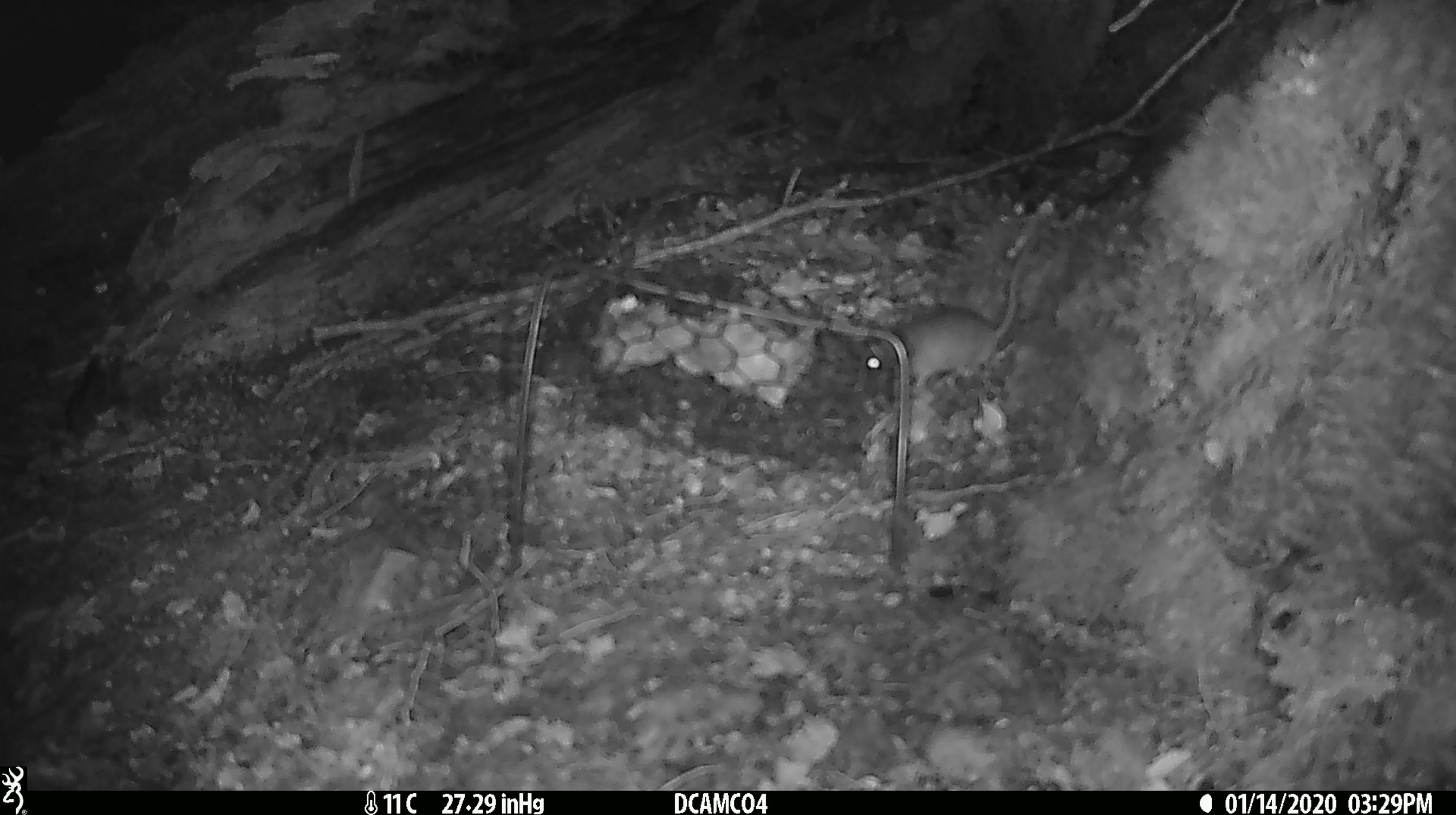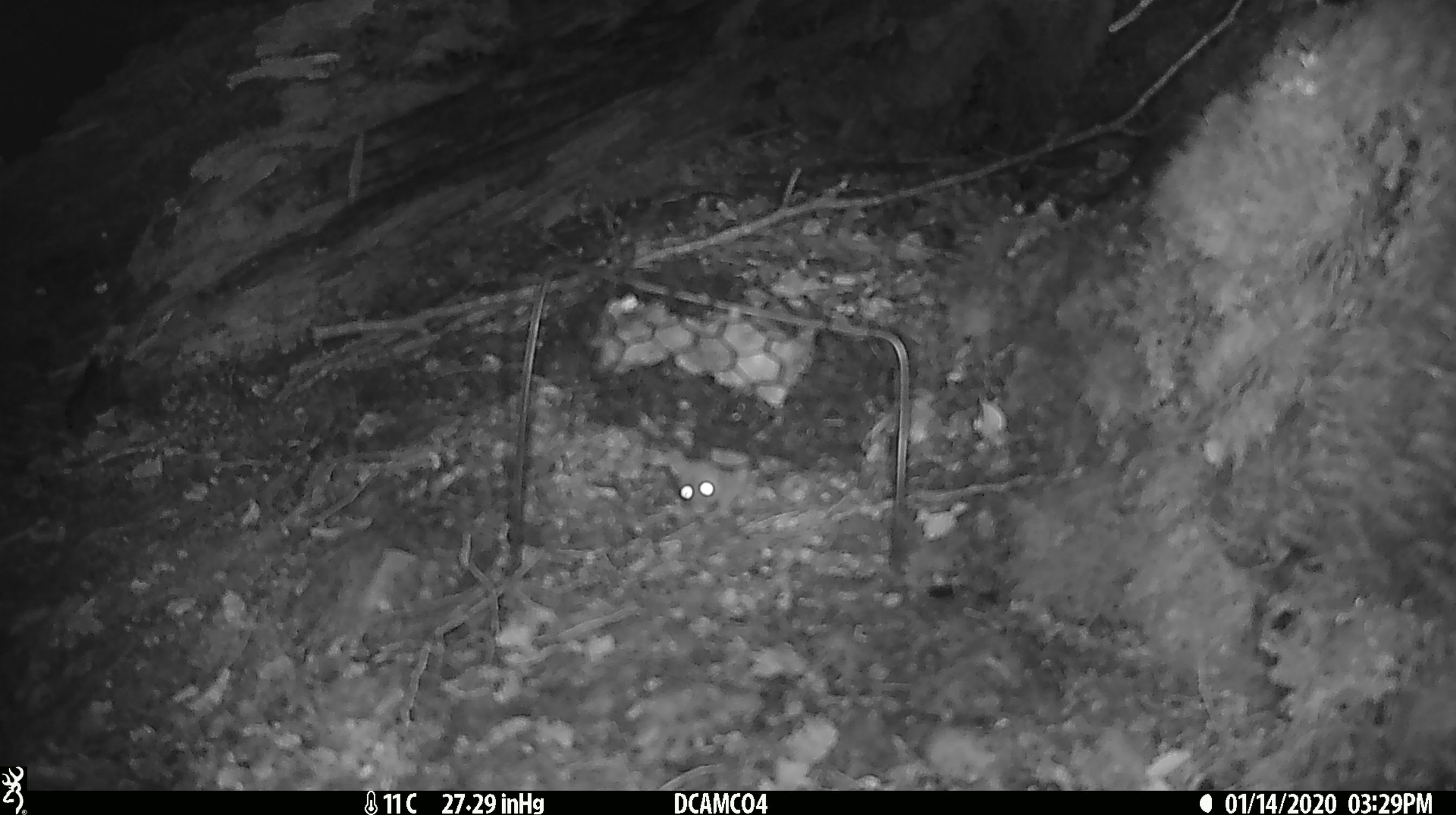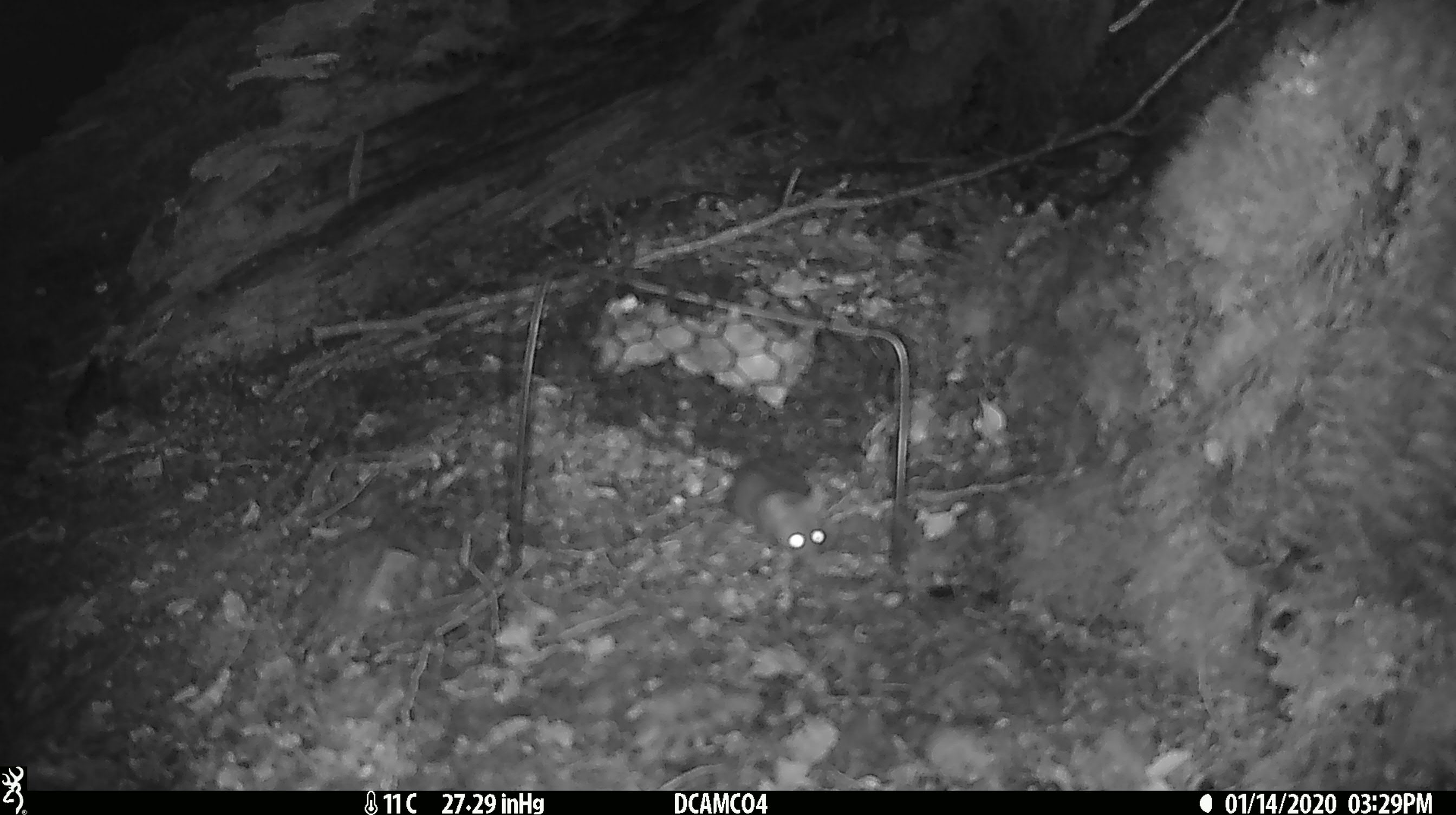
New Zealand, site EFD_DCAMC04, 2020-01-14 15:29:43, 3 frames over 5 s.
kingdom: Animalia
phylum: Chordata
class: Mammalia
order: Rodentia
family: Muridae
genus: Mus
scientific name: Mus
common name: mouse